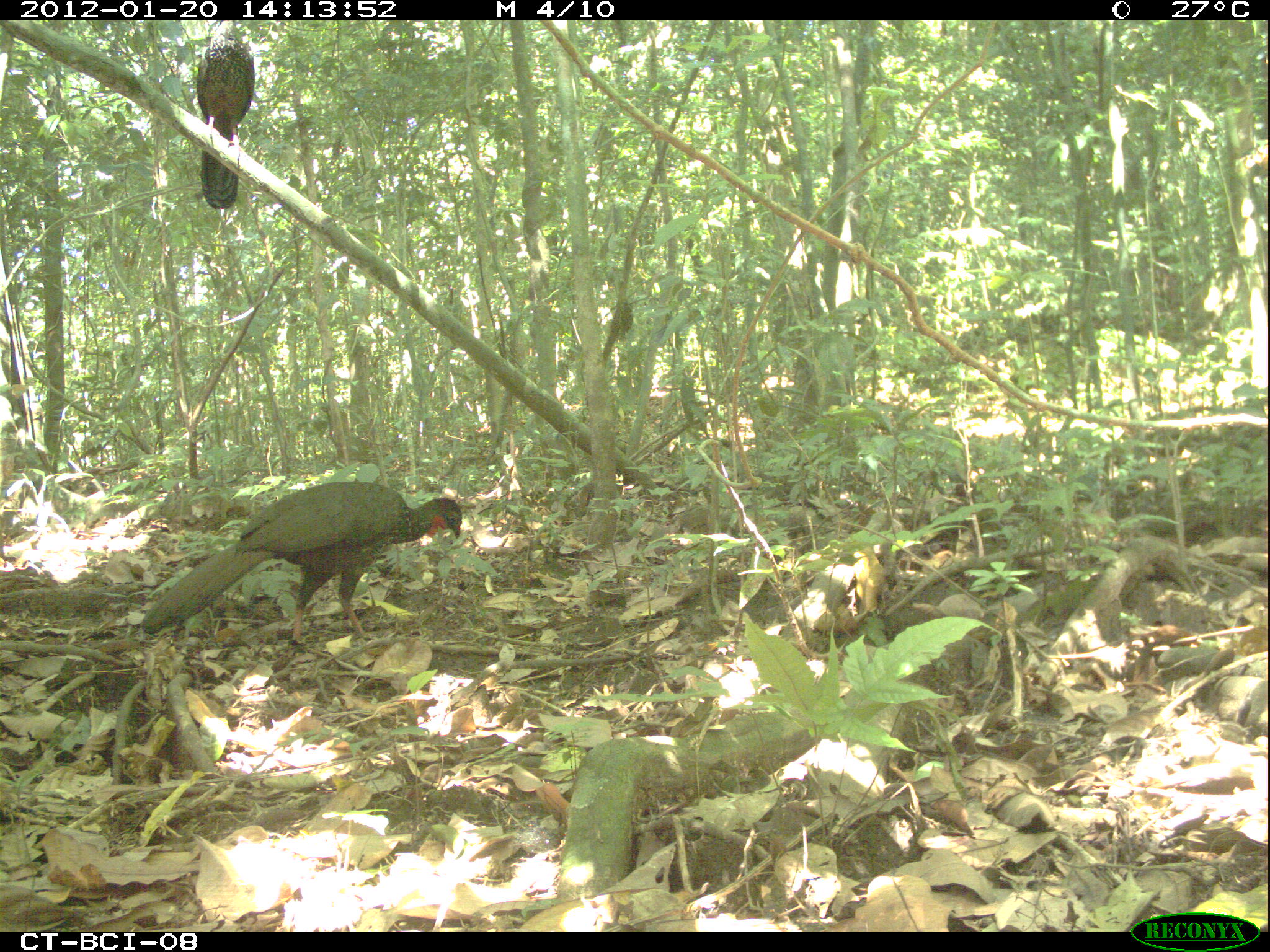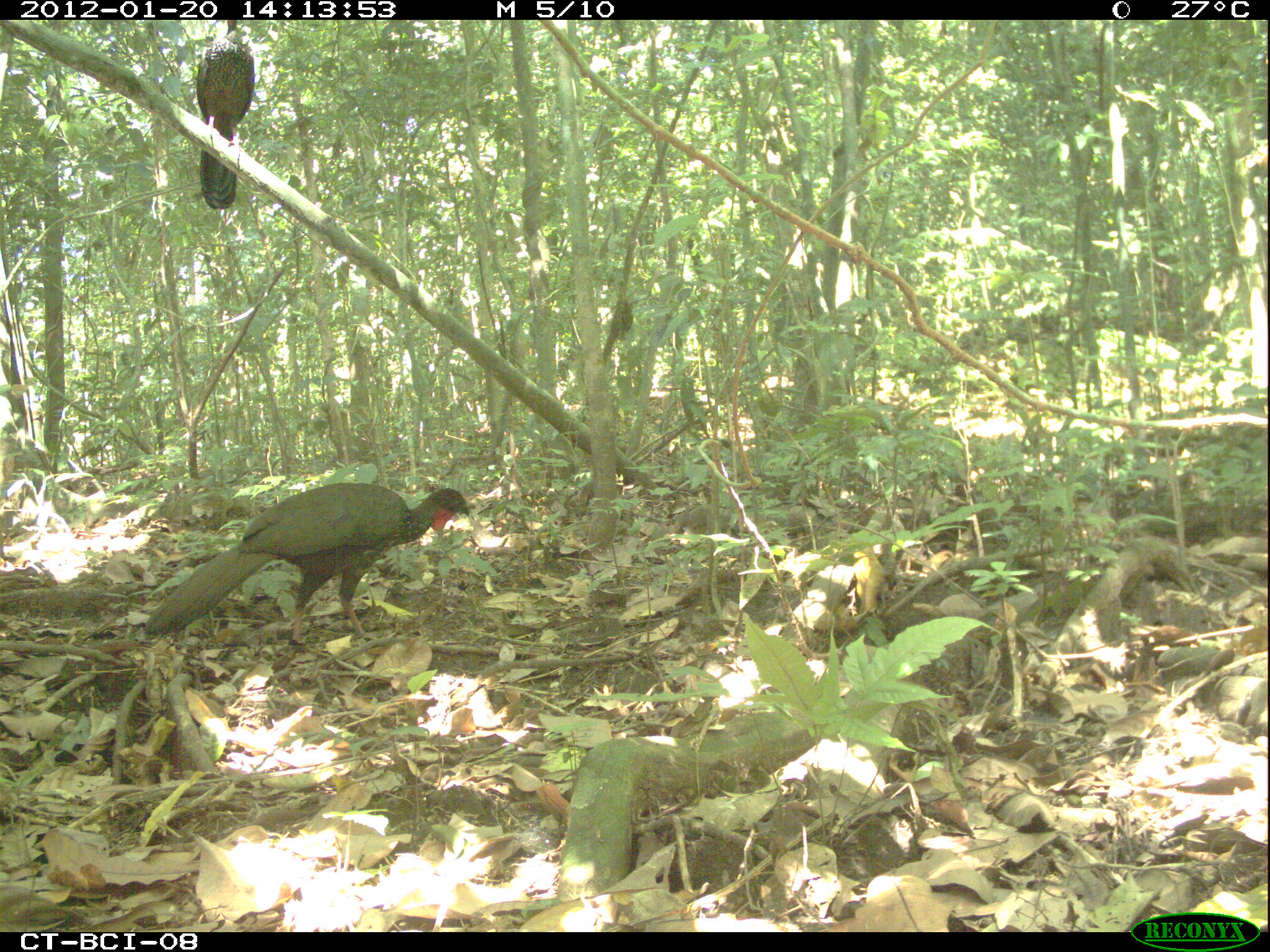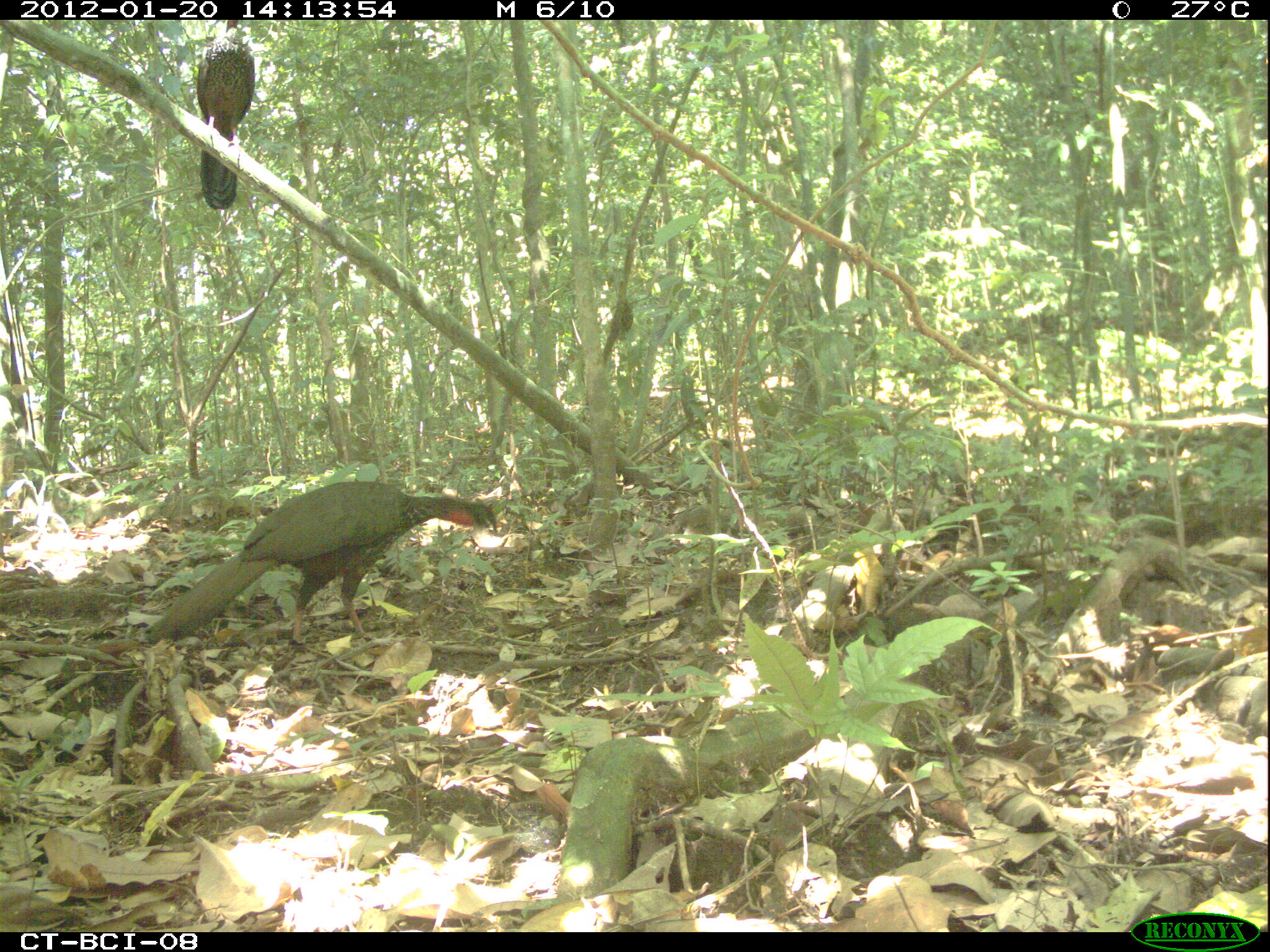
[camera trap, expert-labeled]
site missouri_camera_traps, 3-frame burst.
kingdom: Animalia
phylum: Chordata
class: Aves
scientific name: Aves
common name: bird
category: bird spec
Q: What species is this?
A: Bird spec (bird) (Aves).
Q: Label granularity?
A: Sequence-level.